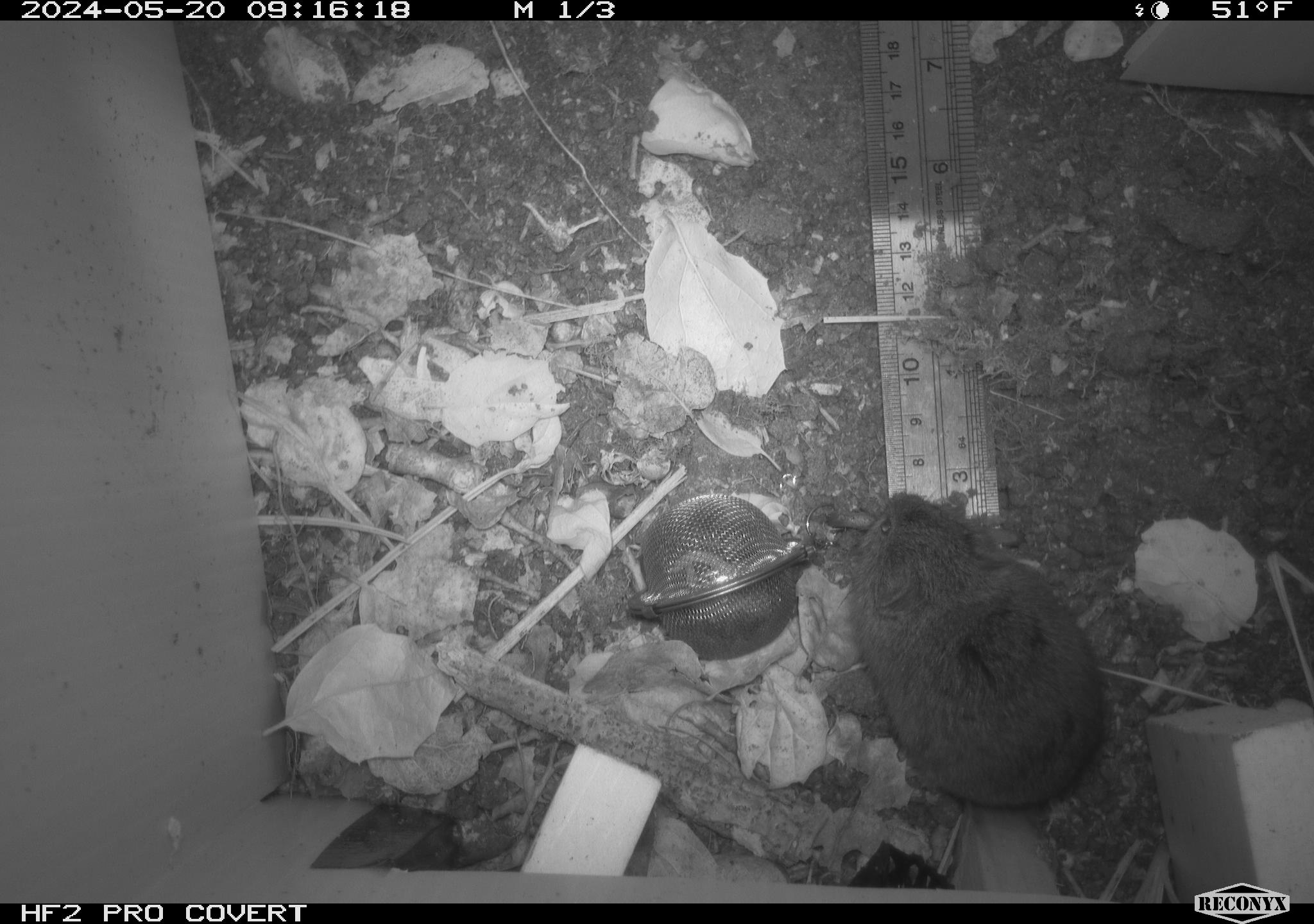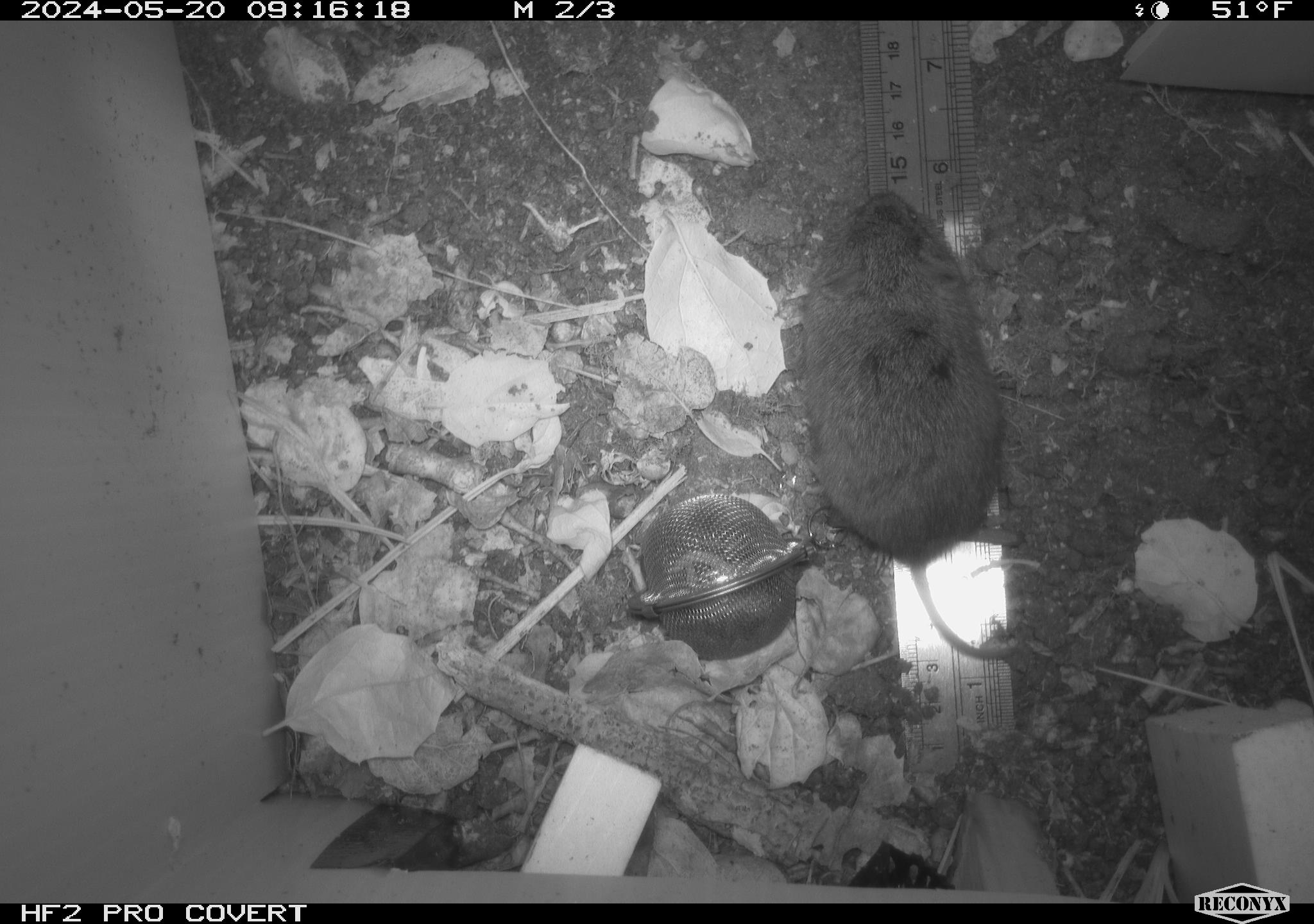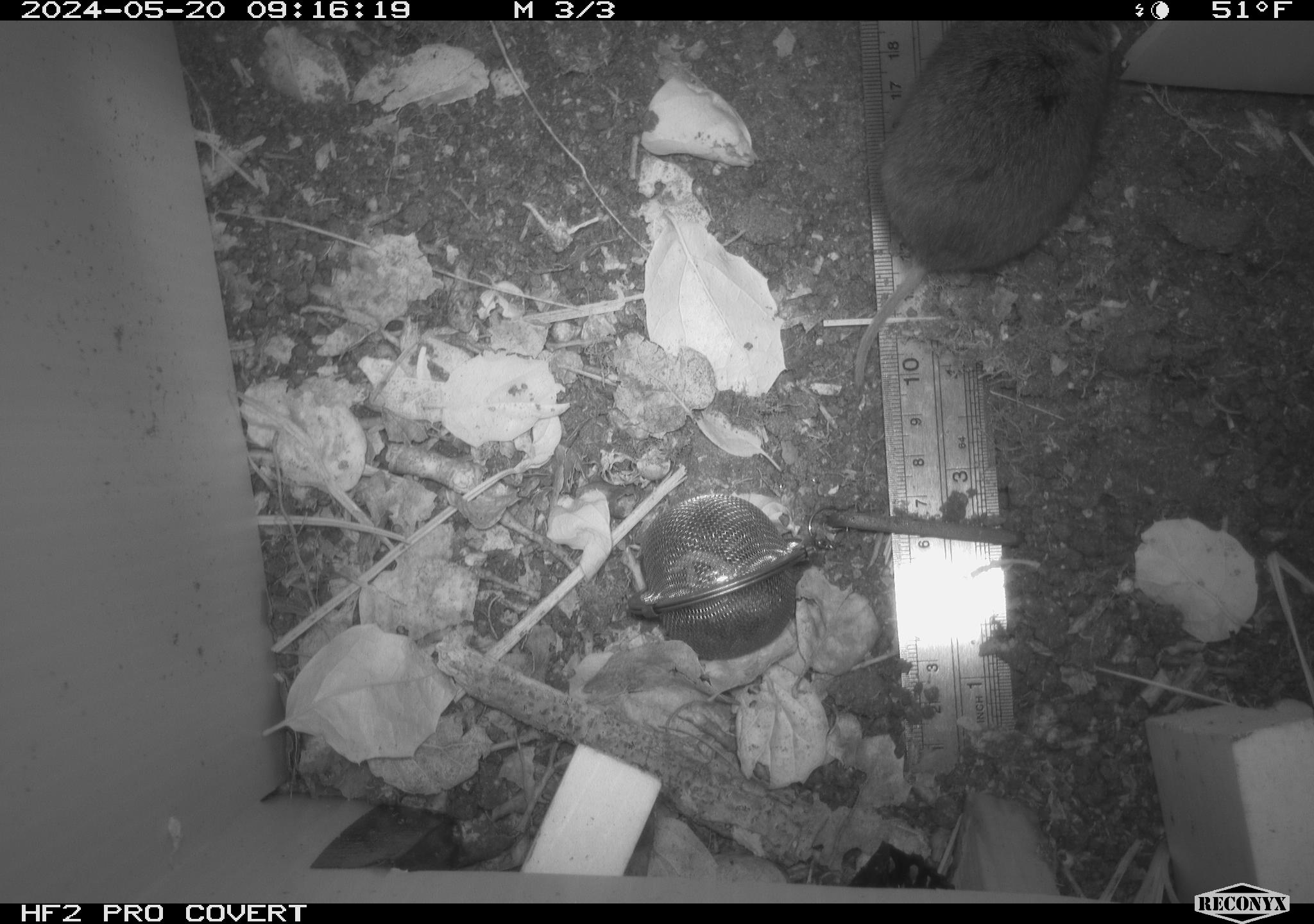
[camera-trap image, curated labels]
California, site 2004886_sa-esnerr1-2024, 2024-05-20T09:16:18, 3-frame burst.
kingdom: Animalia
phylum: Chordata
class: Mammalia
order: Rodentia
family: Cricetidae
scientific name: Cricetidae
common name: hamsters, voles, lemmings, and allies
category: cricetidae family